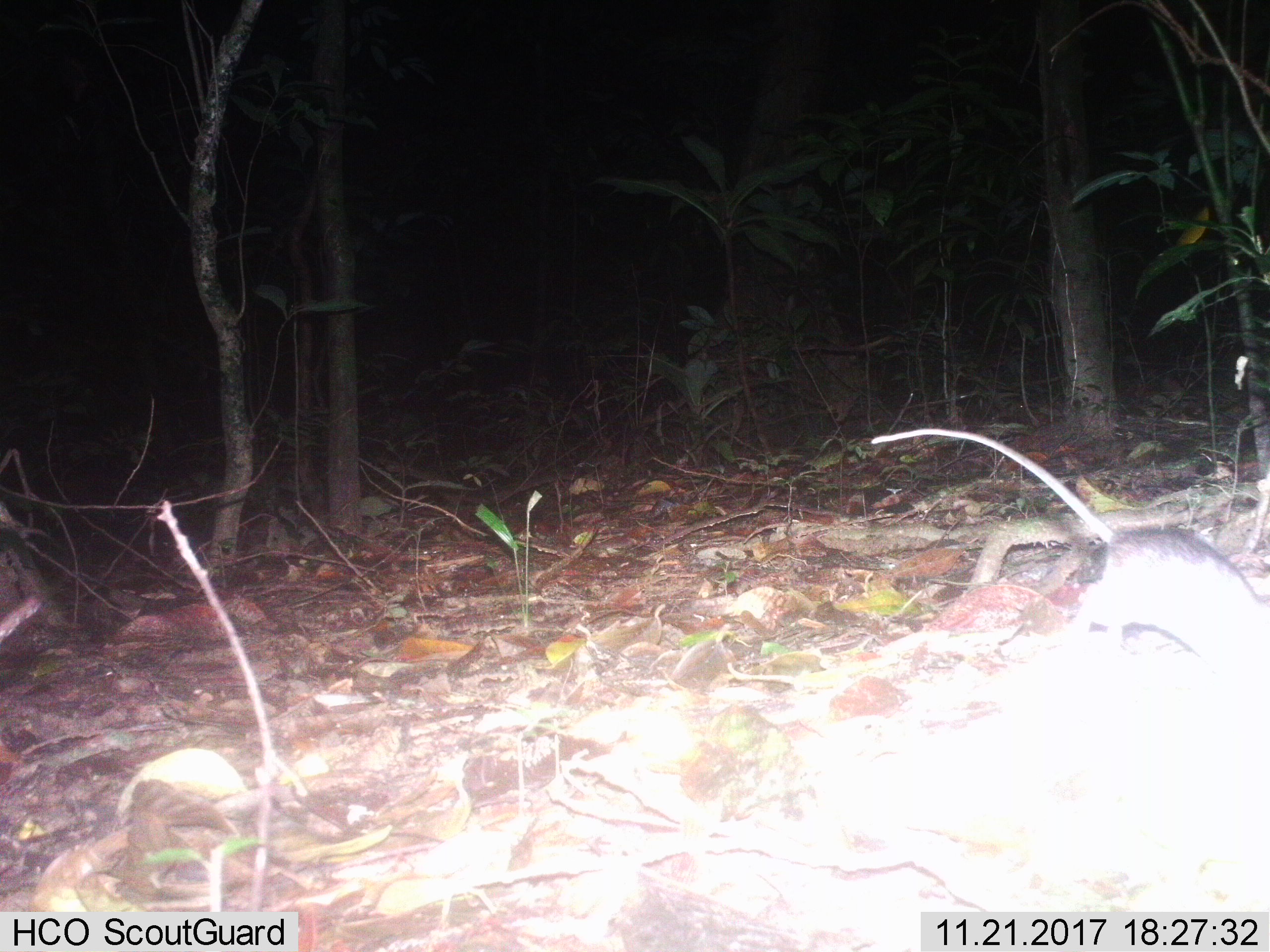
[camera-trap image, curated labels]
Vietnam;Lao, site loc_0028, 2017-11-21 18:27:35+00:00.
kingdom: Animalia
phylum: Chordata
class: Mammalia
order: Rodentia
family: Muridae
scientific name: Muridae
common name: old-world mice and rats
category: unidentified murid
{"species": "unidentified murid (old-world mice and rats) (Muridae)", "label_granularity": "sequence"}